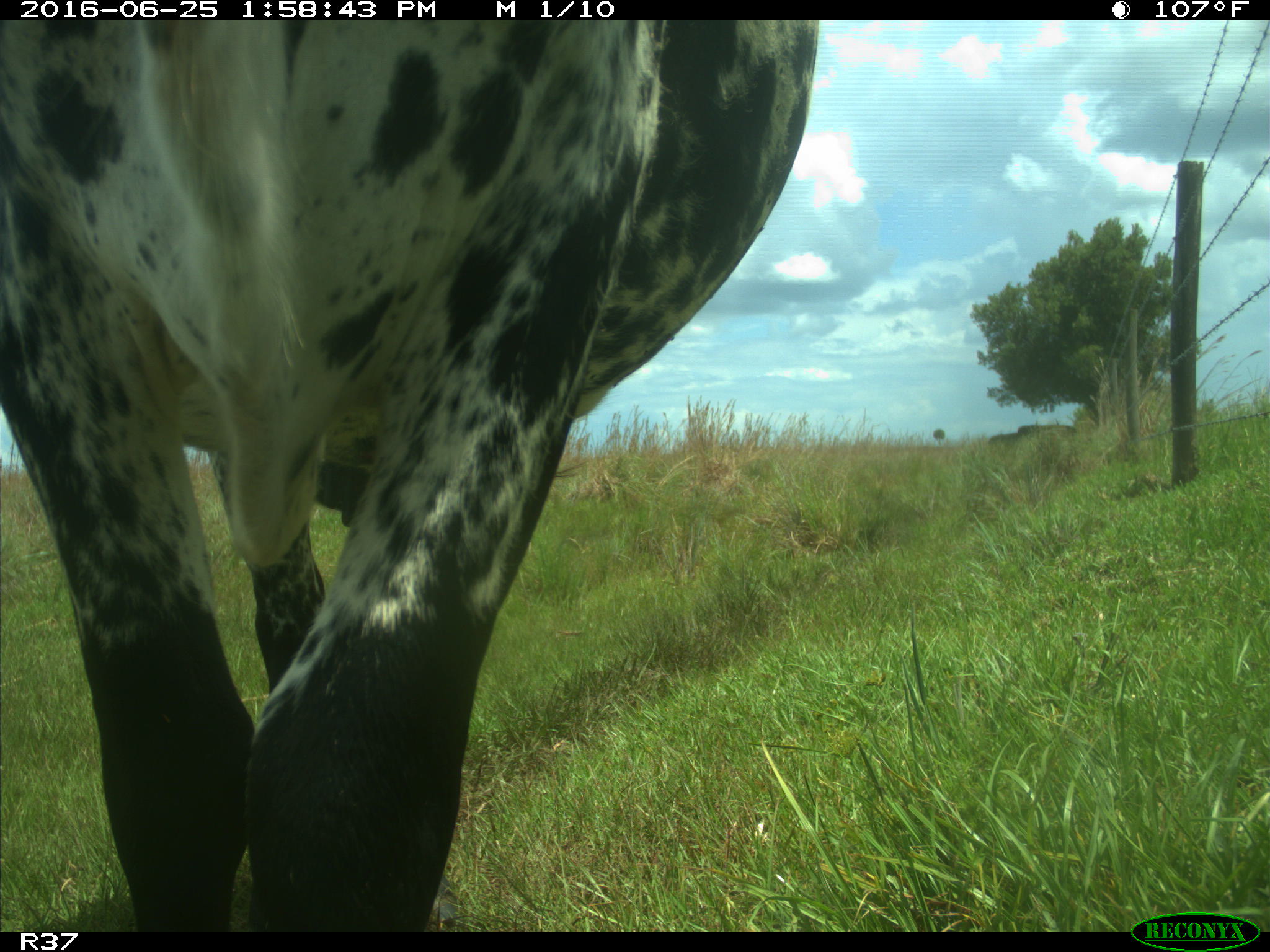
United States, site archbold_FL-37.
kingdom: Animalia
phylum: Chordata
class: Mammalia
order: Artiodactyla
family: Bovidae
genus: Bos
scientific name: Bos taurus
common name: domestic cow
Bos taurus (domestic cow).